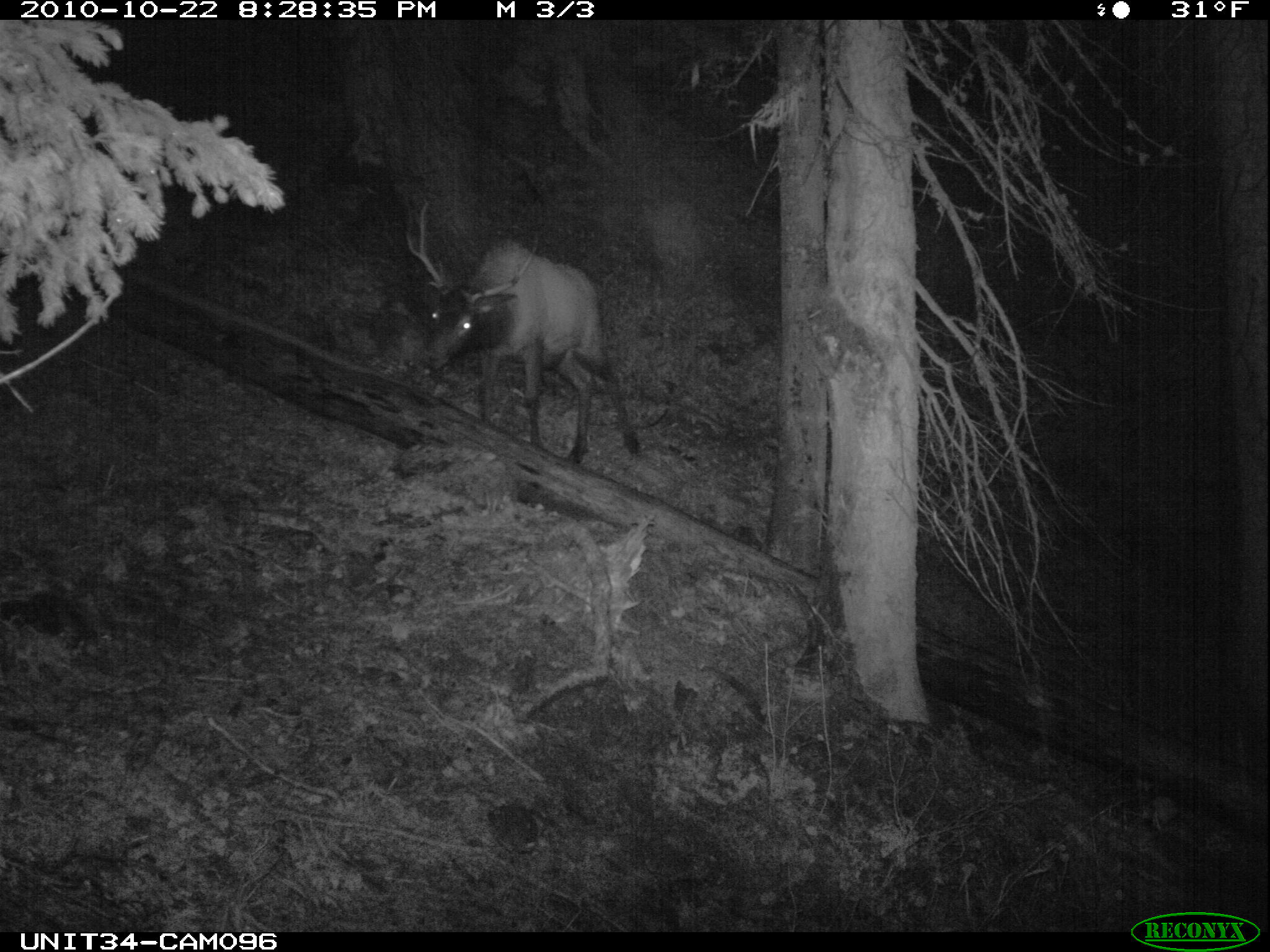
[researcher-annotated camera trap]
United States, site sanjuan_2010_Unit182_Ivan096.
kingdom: Animalia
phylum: Chordata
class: Mammalia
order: Artiodactyla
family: Cervidae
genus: Cervus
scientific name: Cervus elaphus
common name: red deer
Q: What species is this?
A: Cervus elaphus (red deer).